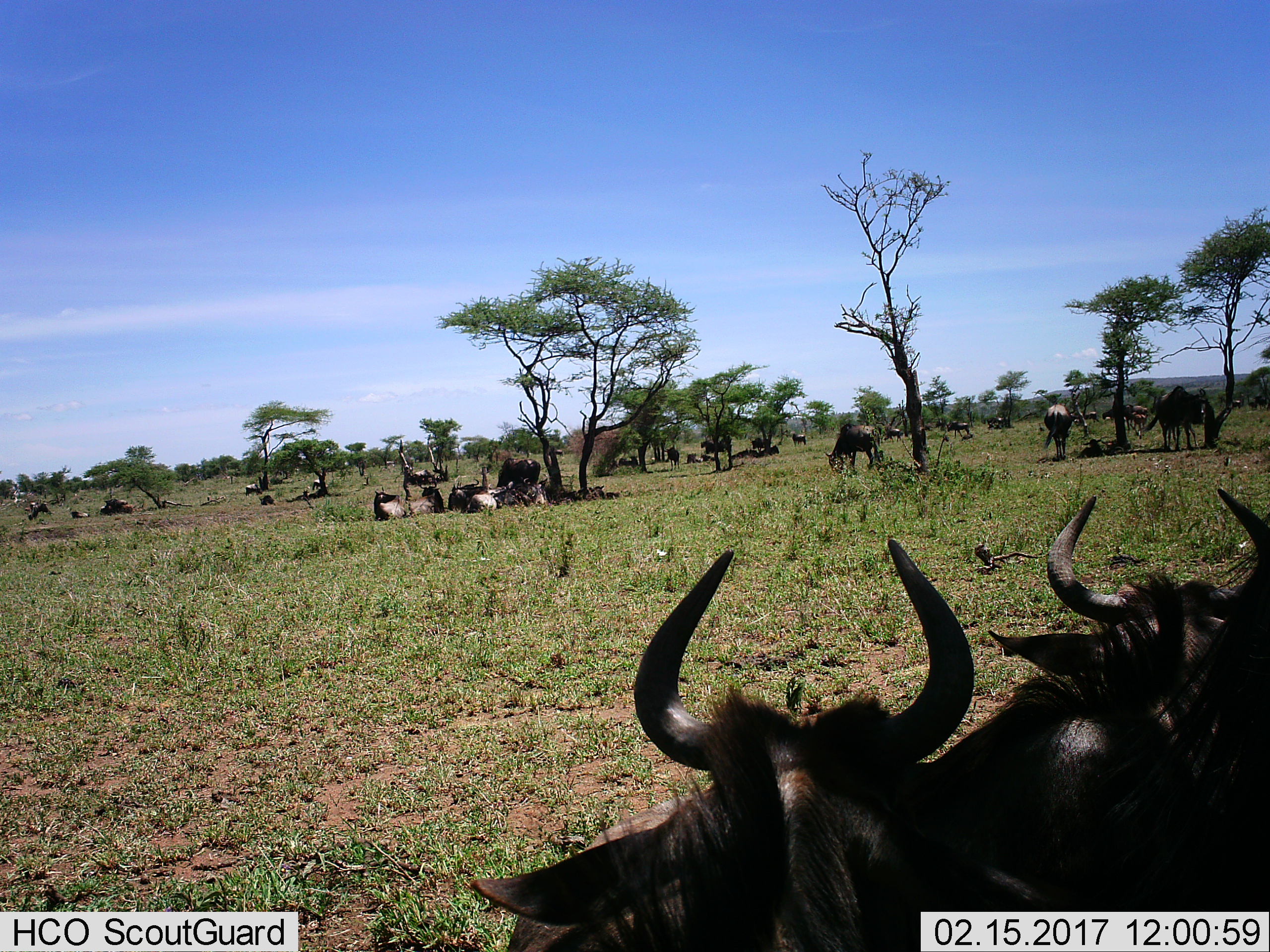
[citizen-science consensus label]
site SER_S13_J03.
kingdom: Animalia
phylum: Chordata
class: Mammalia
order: Artiodactyla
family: Bovidae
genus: Connochaetes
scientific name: Connochaetes taurinus taurinus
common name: blue wildebeest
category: wildebeestblue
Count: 11-50.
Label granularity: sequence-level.